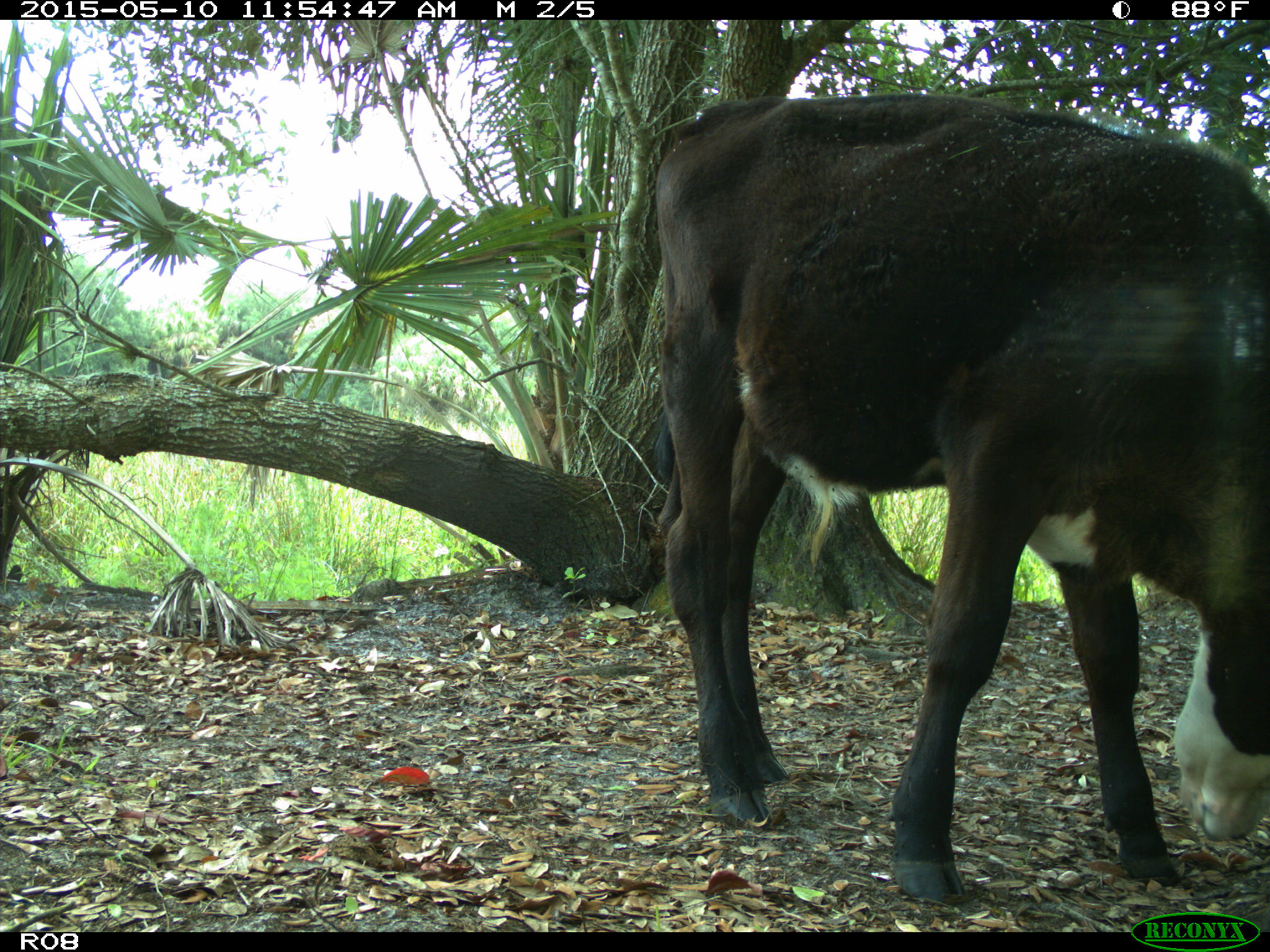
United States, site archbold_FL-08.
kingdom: Animalia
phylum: Chordata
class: Mammalia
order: Artiodactyla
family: Bovidae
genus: Bos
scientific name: Bos taurus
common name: domestic cow